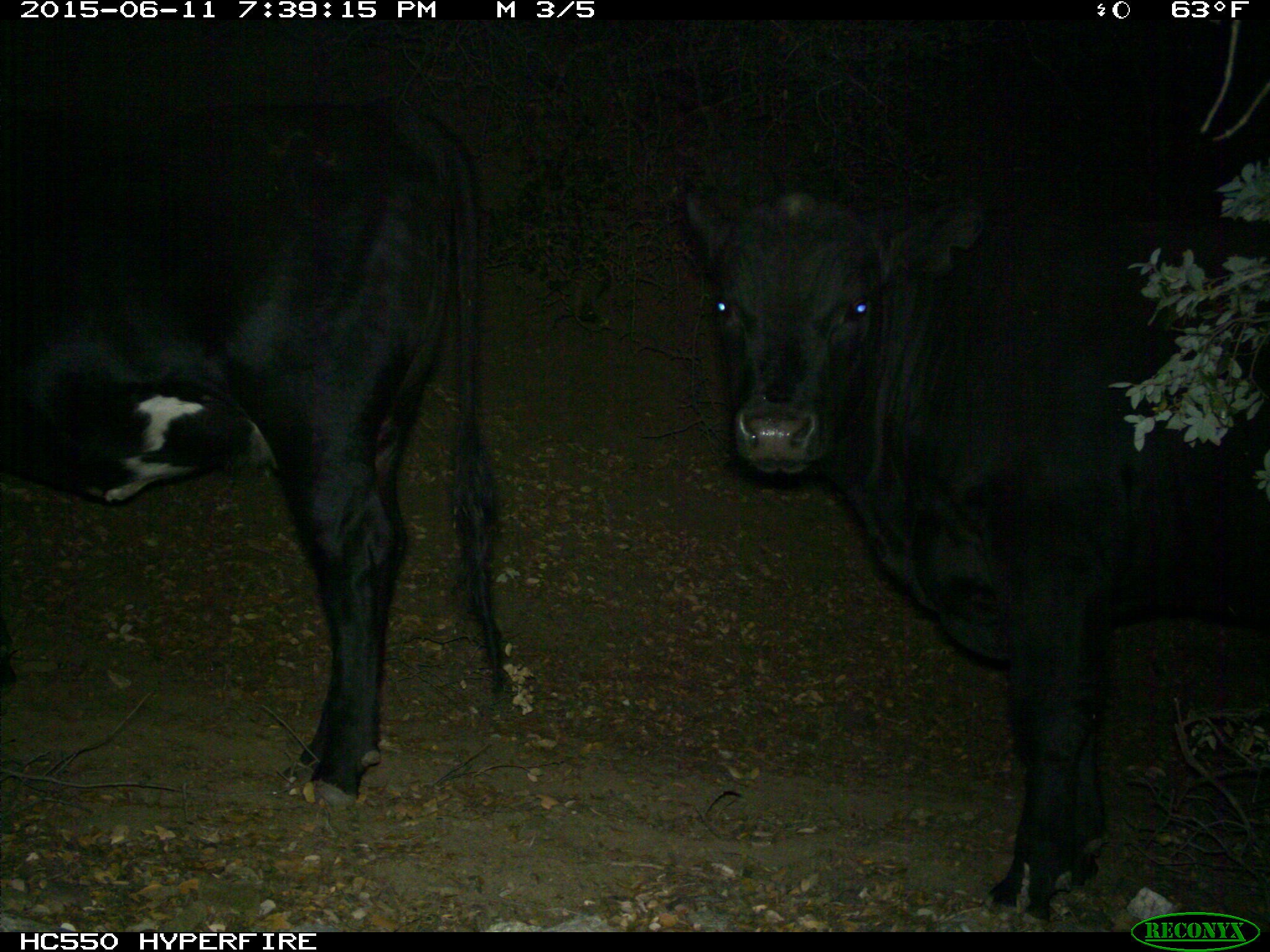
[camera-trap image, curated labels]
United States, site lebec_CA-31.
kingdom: Animalia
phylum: Chordata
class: Mammalia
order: Artiodactyla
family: Bovidae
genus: Bos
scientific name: Bos taurus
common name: domestic cow